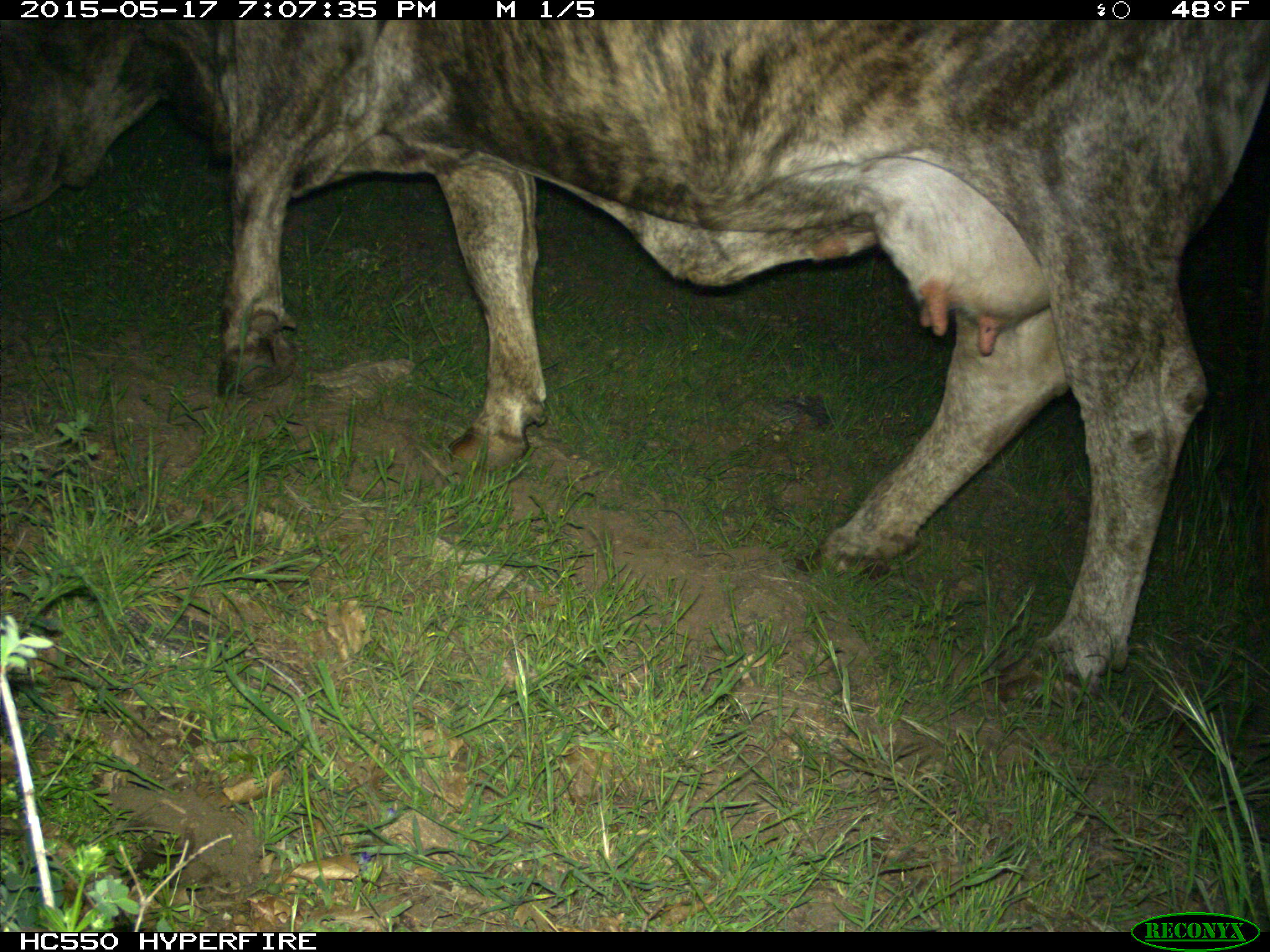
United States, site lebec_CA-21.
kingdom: Animalia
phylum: Chordata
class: Mammalia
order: Artiodactyla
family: Bovidae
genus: Bos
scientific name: Bos taurus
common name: domestic cow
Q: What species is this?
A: Bos taurus (domestic cow).